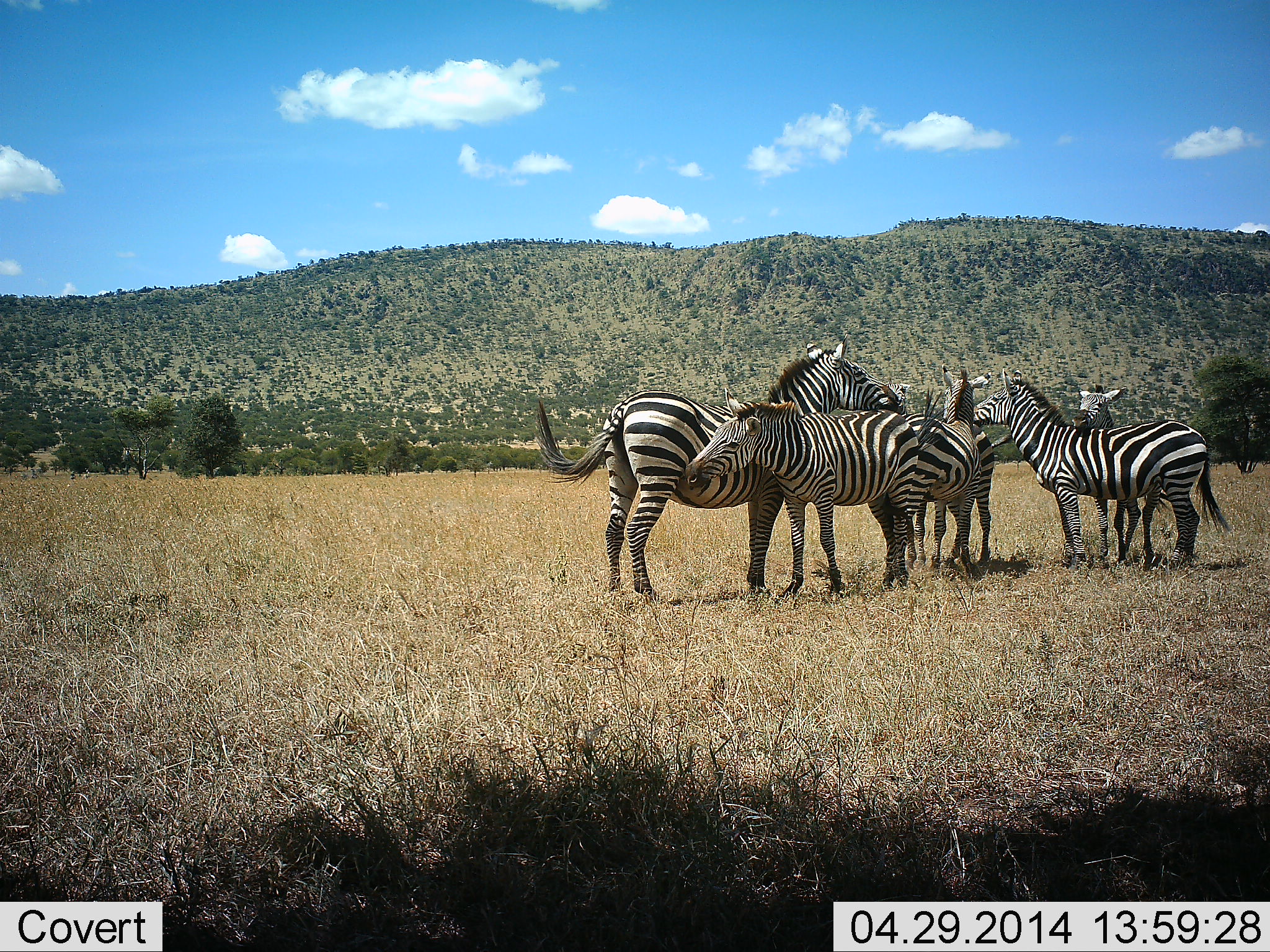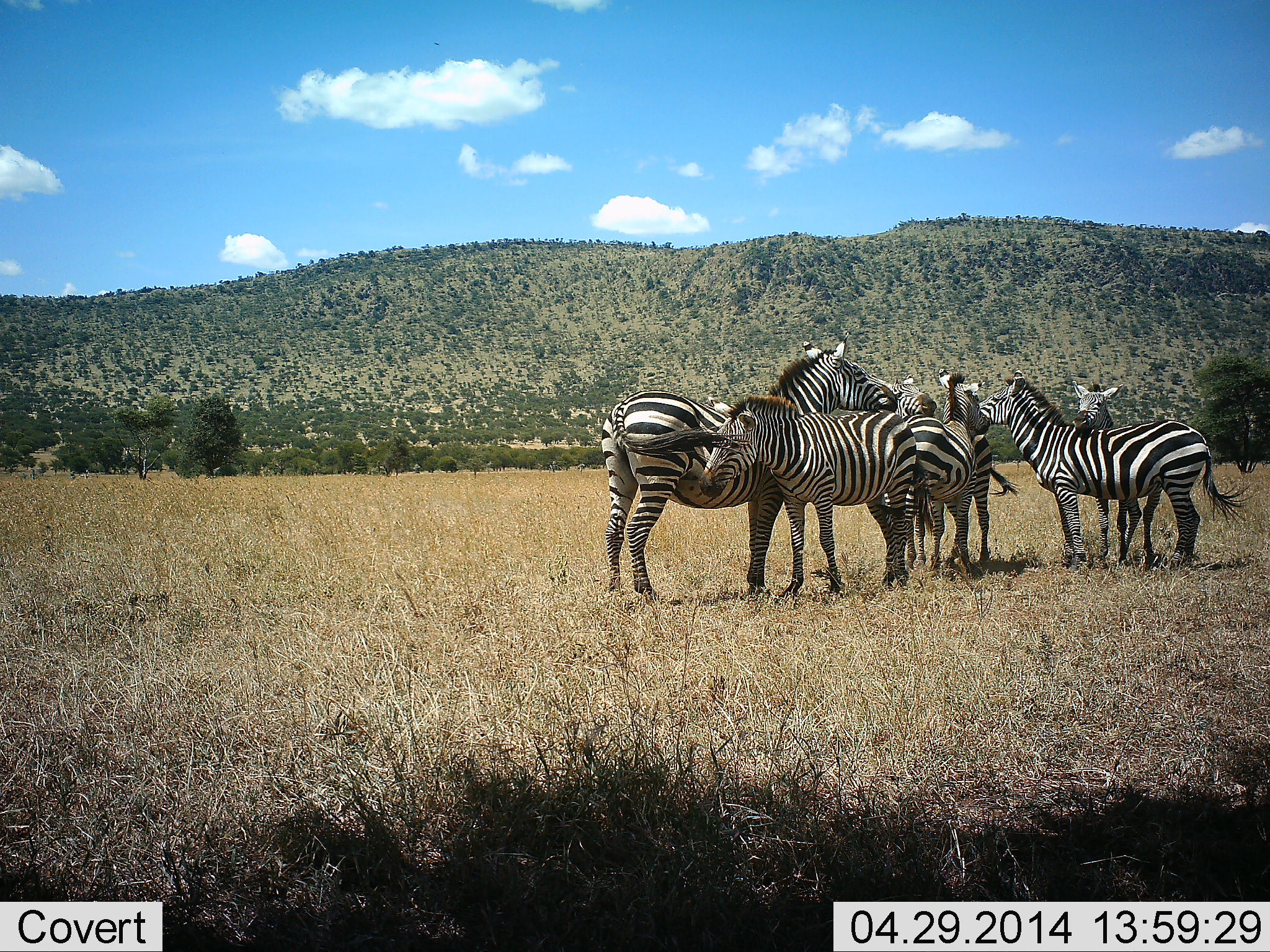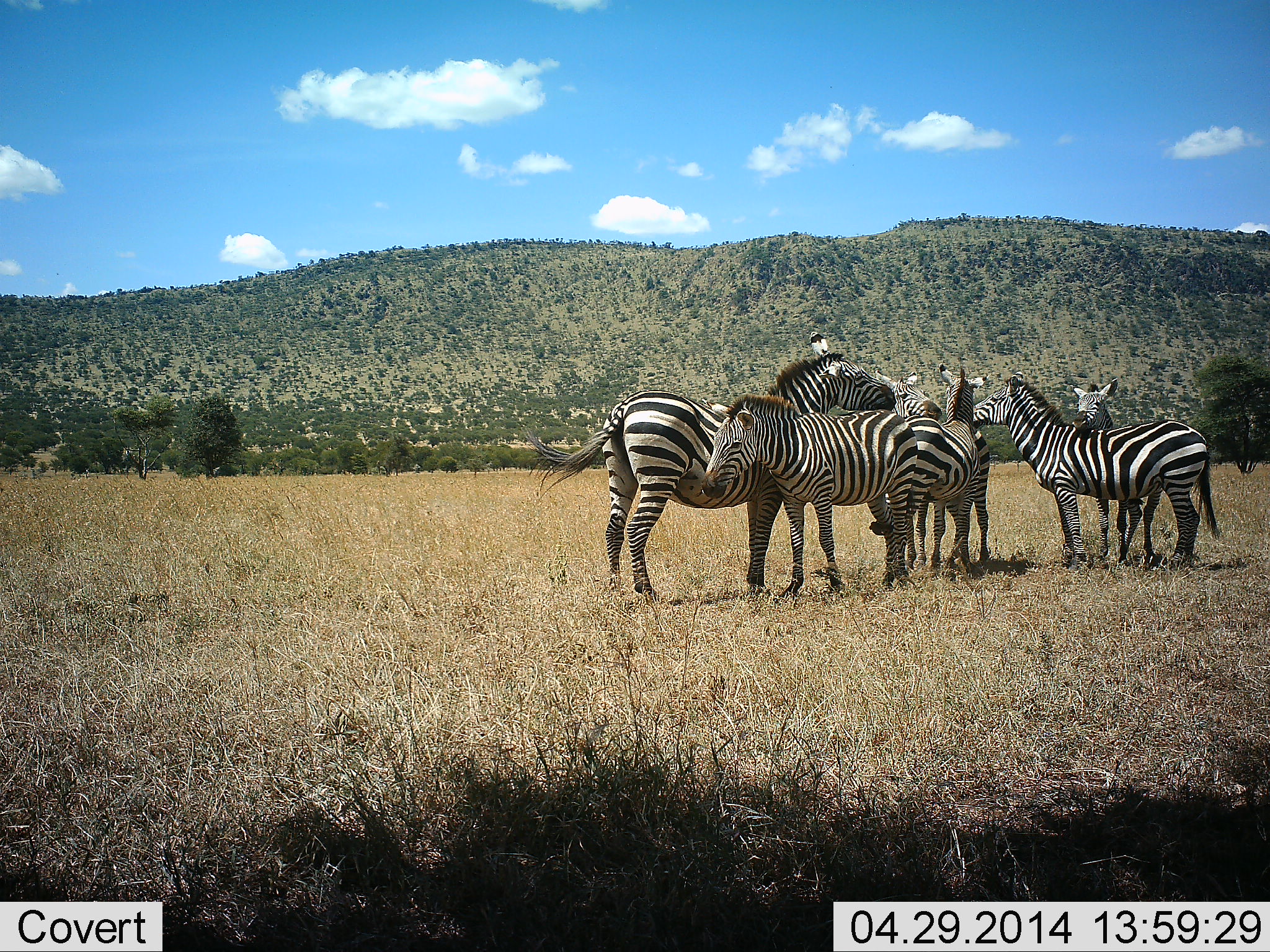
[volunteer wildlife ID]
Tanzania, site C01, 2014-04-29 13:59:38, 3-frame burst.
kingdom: Animalia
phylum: Chordata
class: Mammalia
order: Perissodactyla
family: Equidae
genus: Equus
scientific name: Equus quagga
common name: plains zebra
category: zebra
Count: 6.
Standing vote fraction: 80%.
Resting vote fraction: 0%.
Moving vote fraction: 0%.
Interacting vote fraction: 100%.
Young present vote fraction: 0%.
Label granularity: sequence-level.